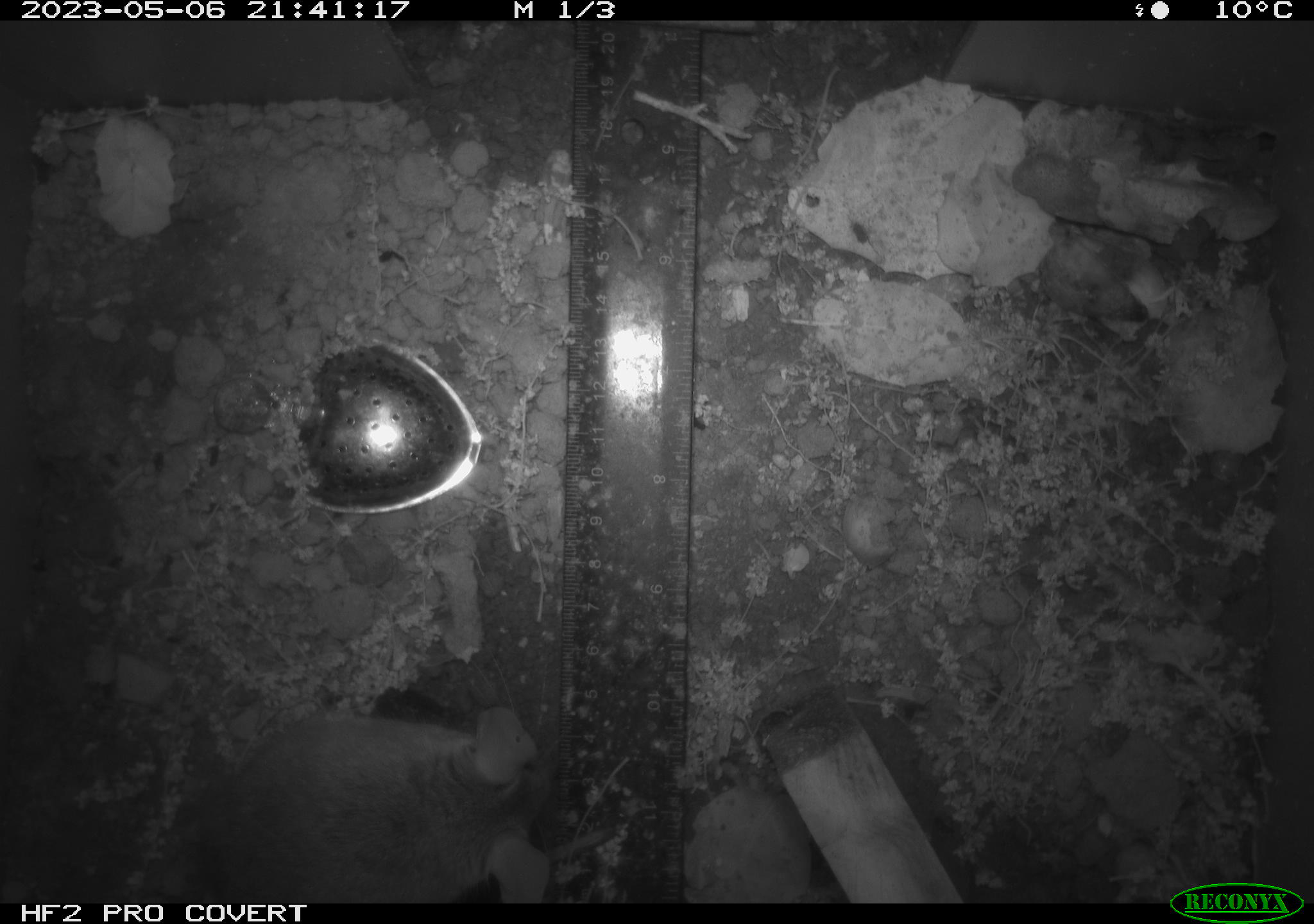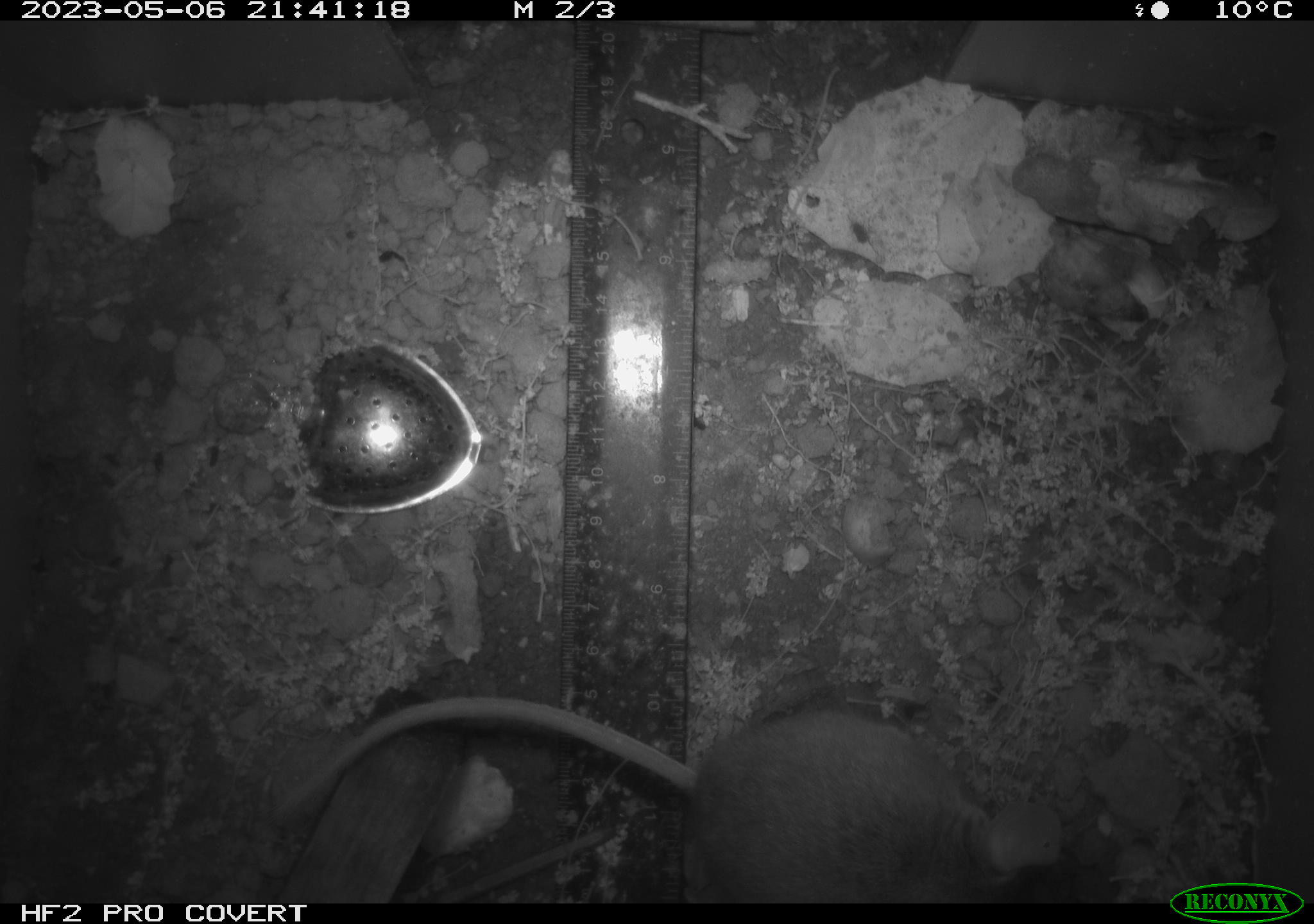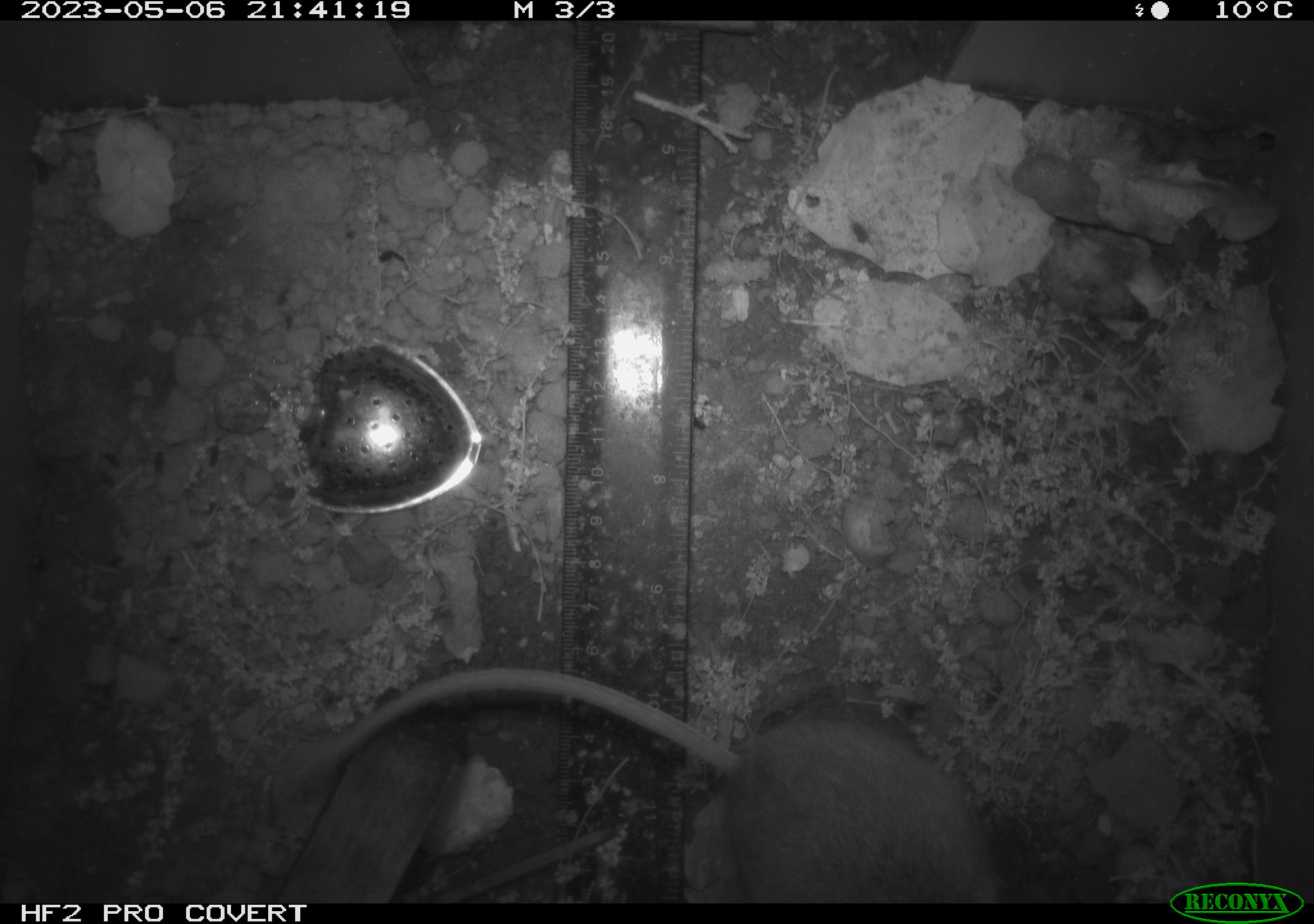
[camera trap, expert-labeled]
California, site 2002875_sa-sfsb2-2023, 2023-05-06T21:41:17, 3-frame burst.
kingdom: Animalia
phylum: Chordata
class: Mammalia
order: Rodentia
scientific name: Rodentia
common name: mouse species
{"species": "mouse species (Rodentia)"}